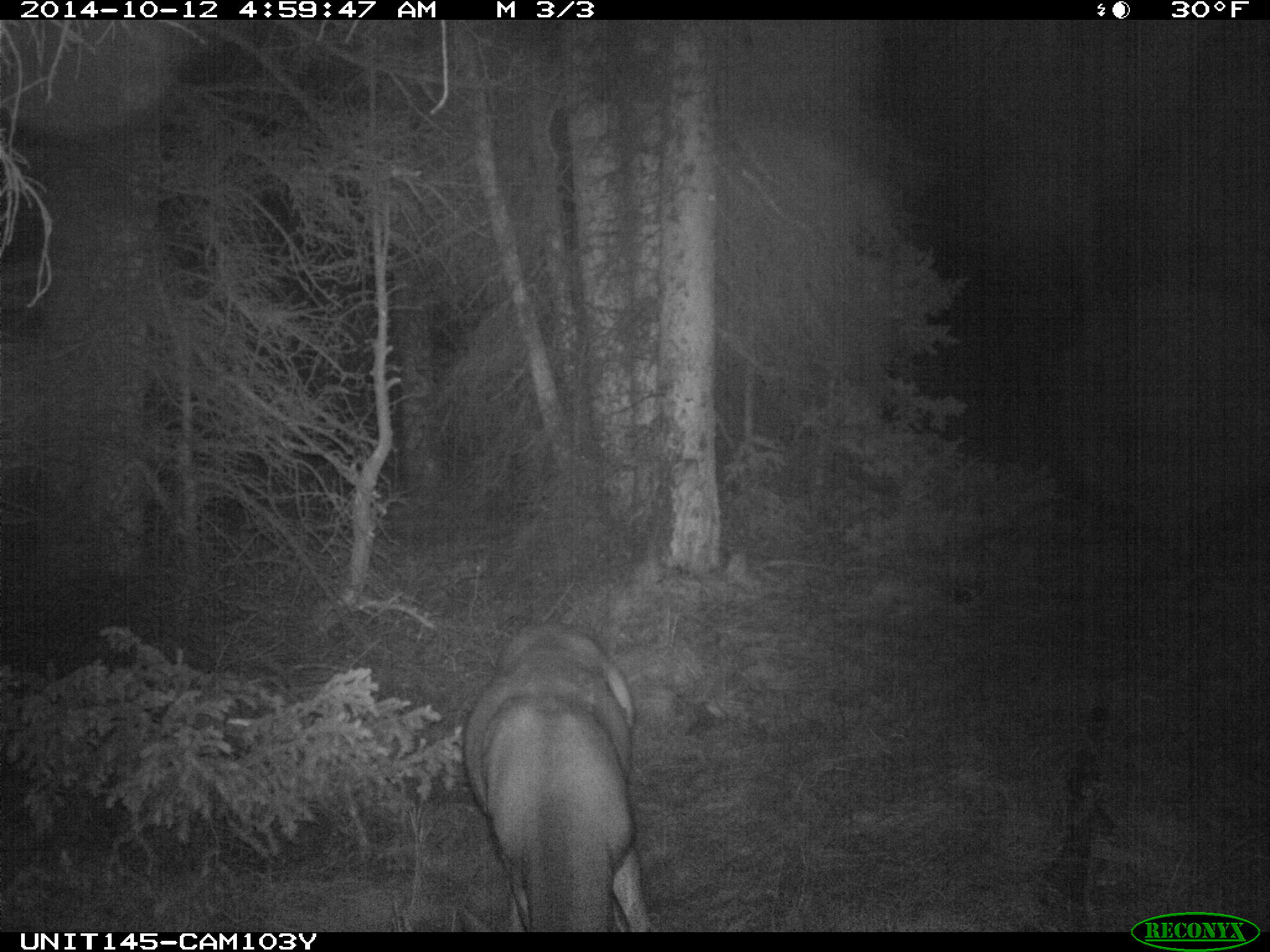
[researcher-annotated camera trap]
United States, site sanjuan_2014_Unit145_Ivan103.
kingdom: Animalia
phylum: Chordata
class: Mammalia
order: Artiodactyla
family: Cervidae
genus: Odocoileus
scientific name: Odocoileus hemionus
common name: mule deer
Odocoileus hemionus (mule deer).